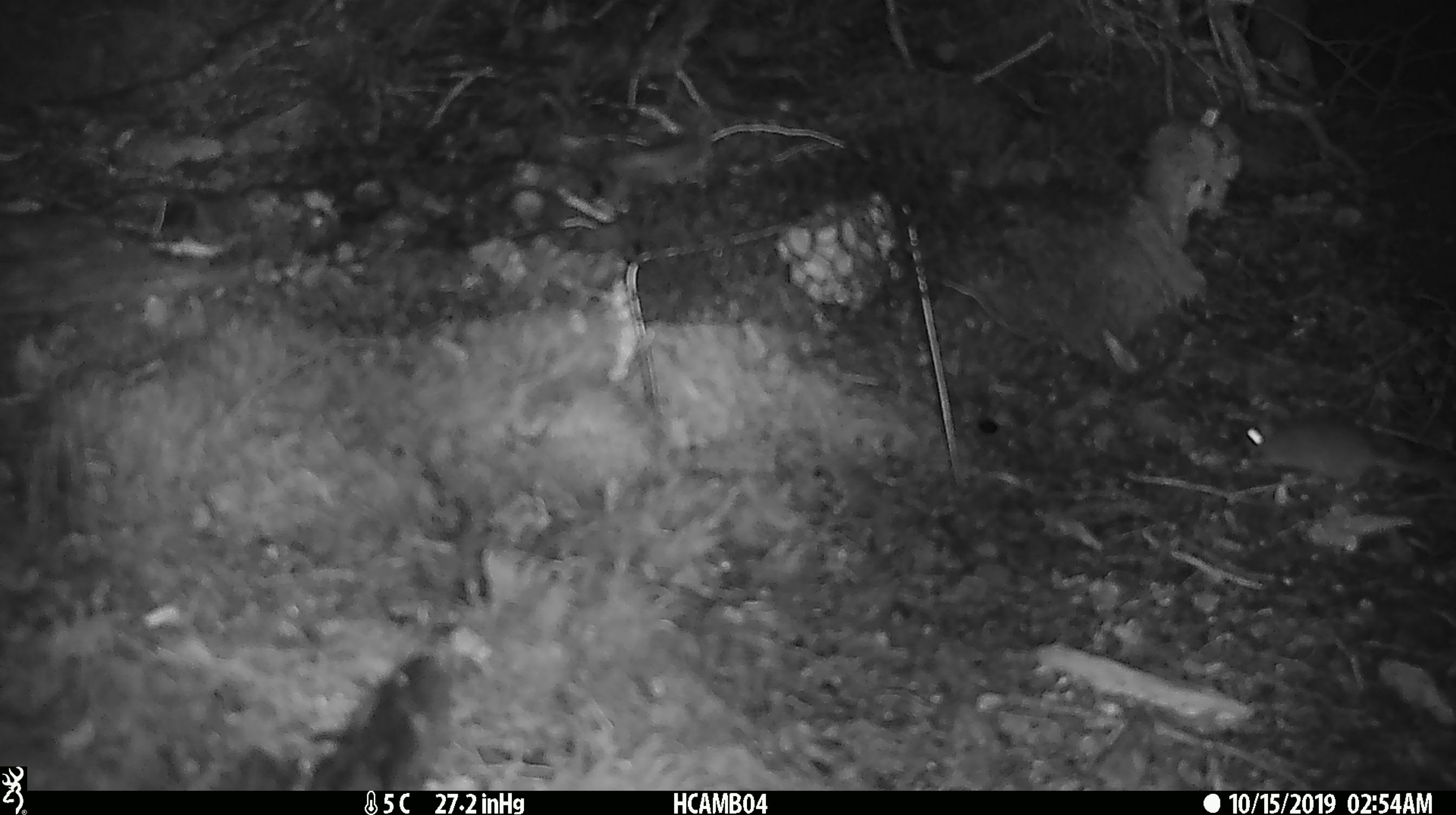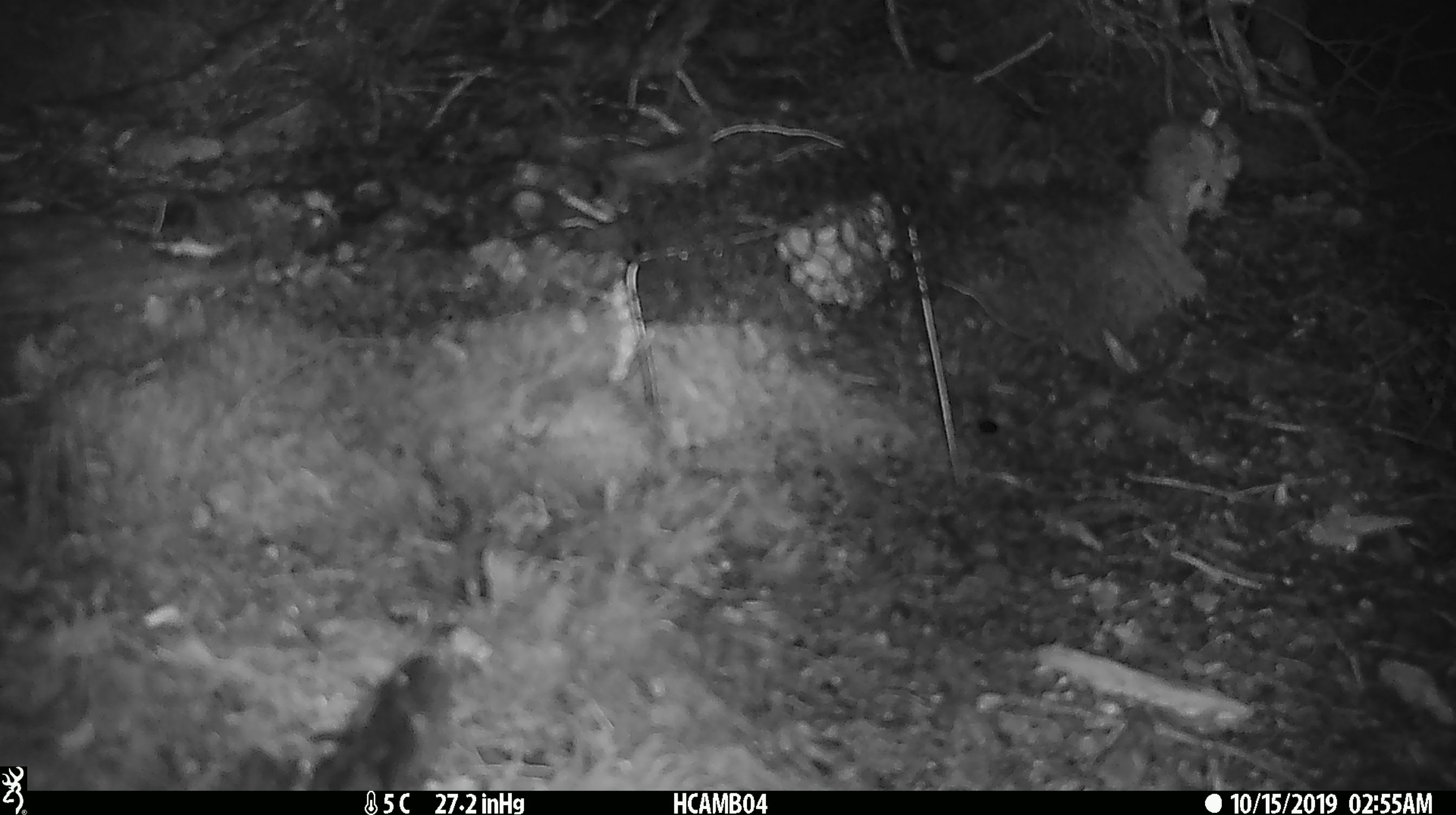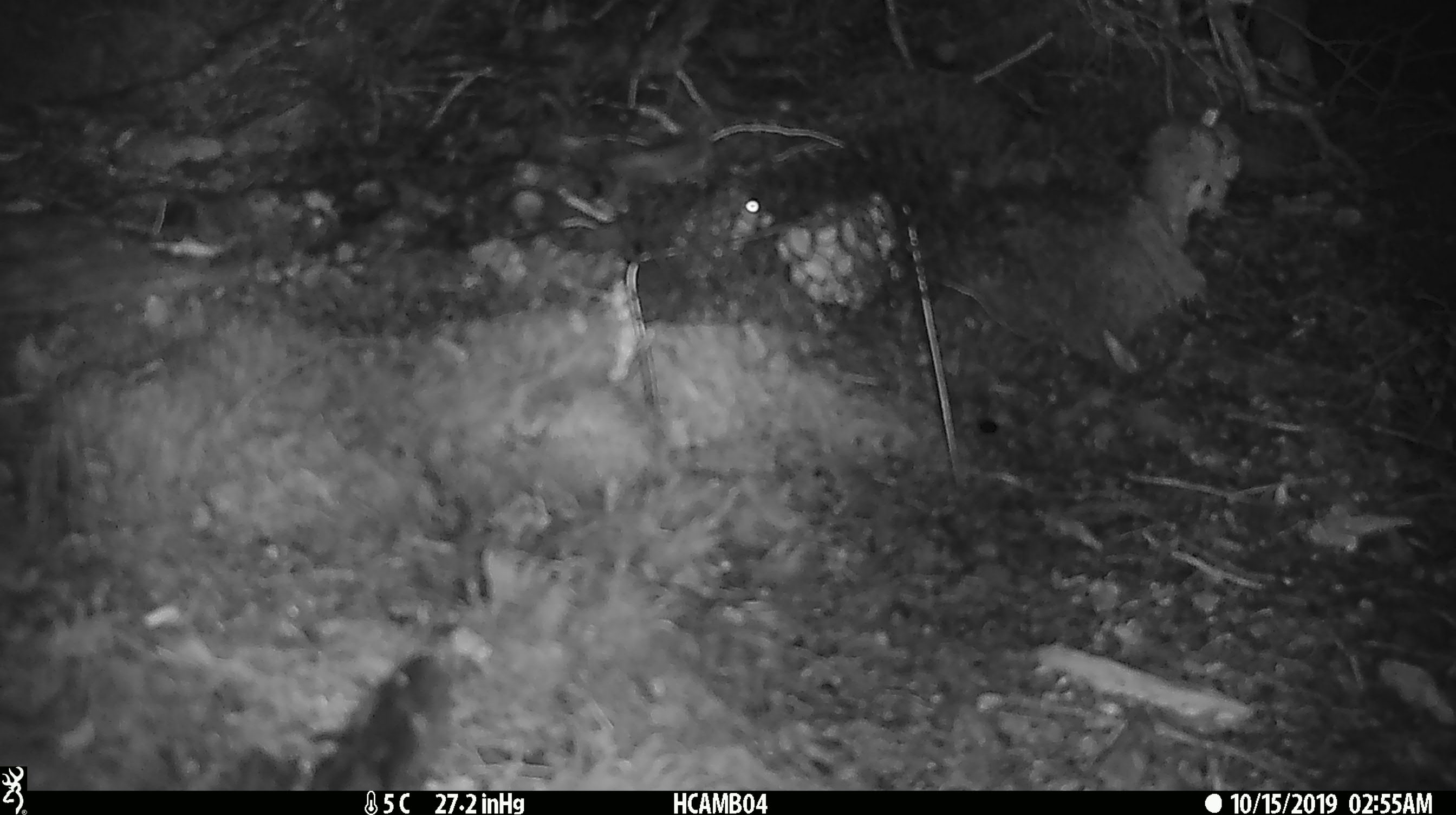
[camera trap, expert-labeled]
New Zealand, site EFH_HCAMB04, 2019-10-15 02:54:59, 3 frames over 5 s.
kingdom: Animalia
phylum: Chordata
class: Mammalia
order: Rodentia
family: Muridae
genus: Mus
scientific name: Mus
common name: mouse